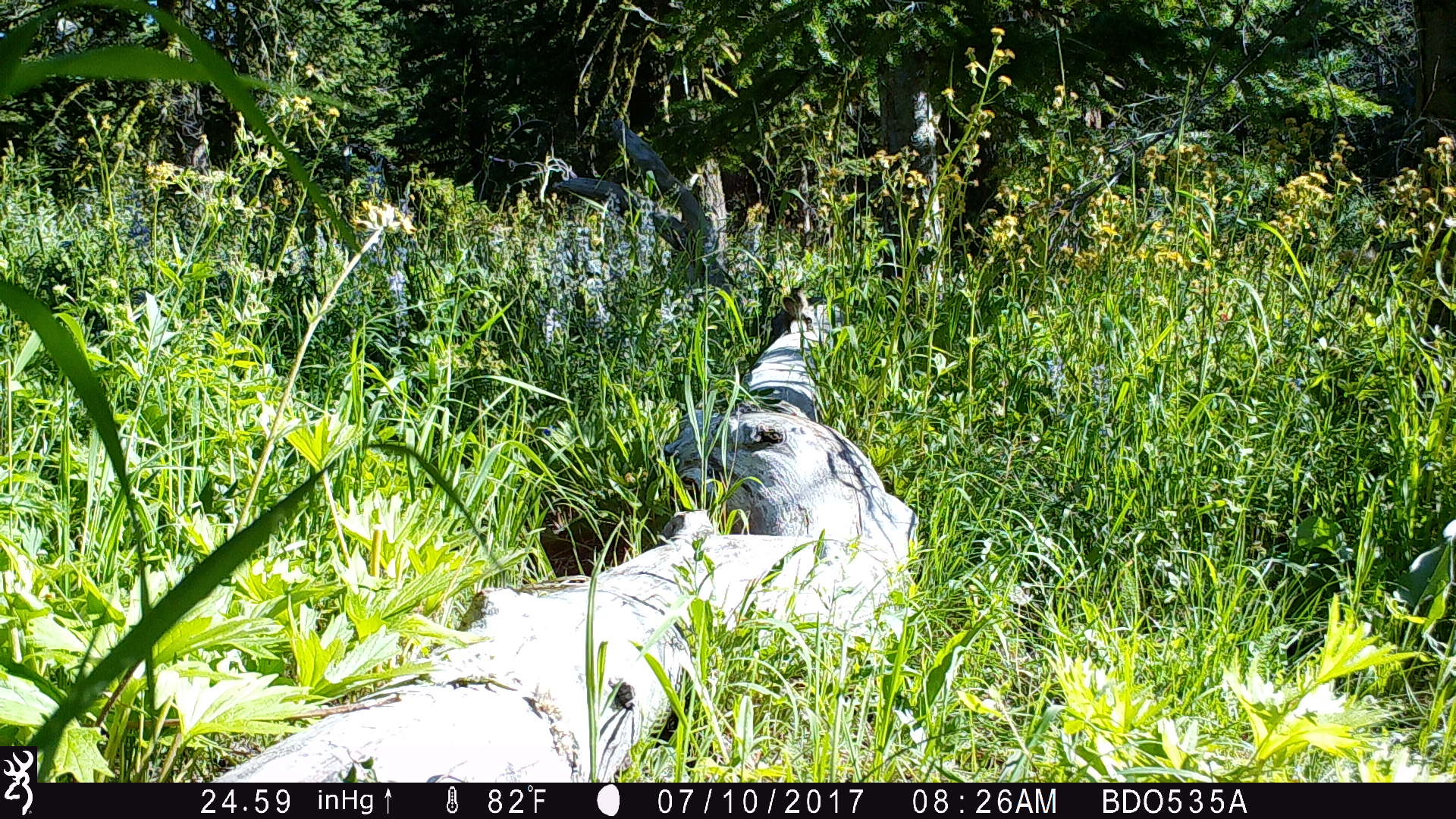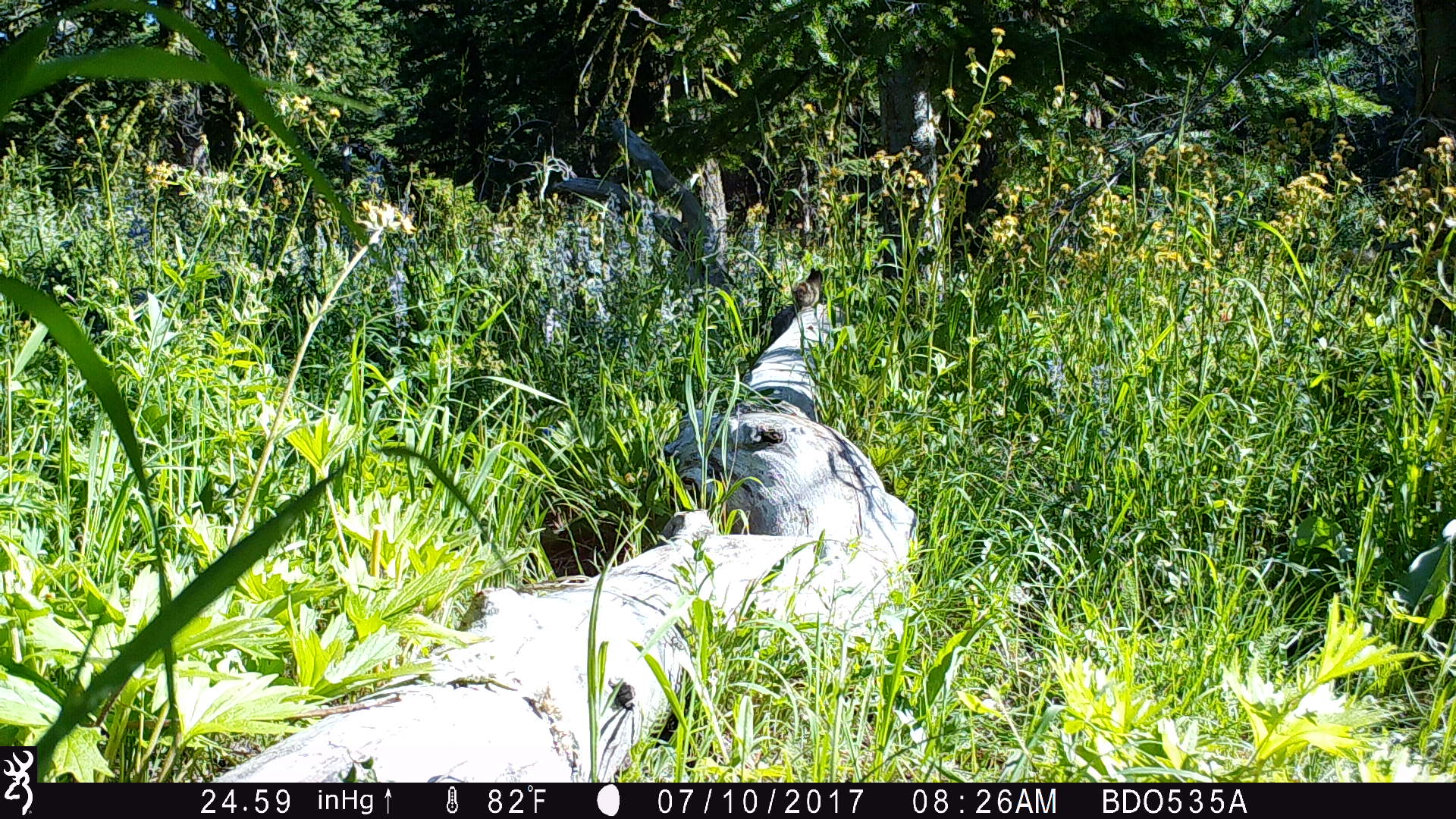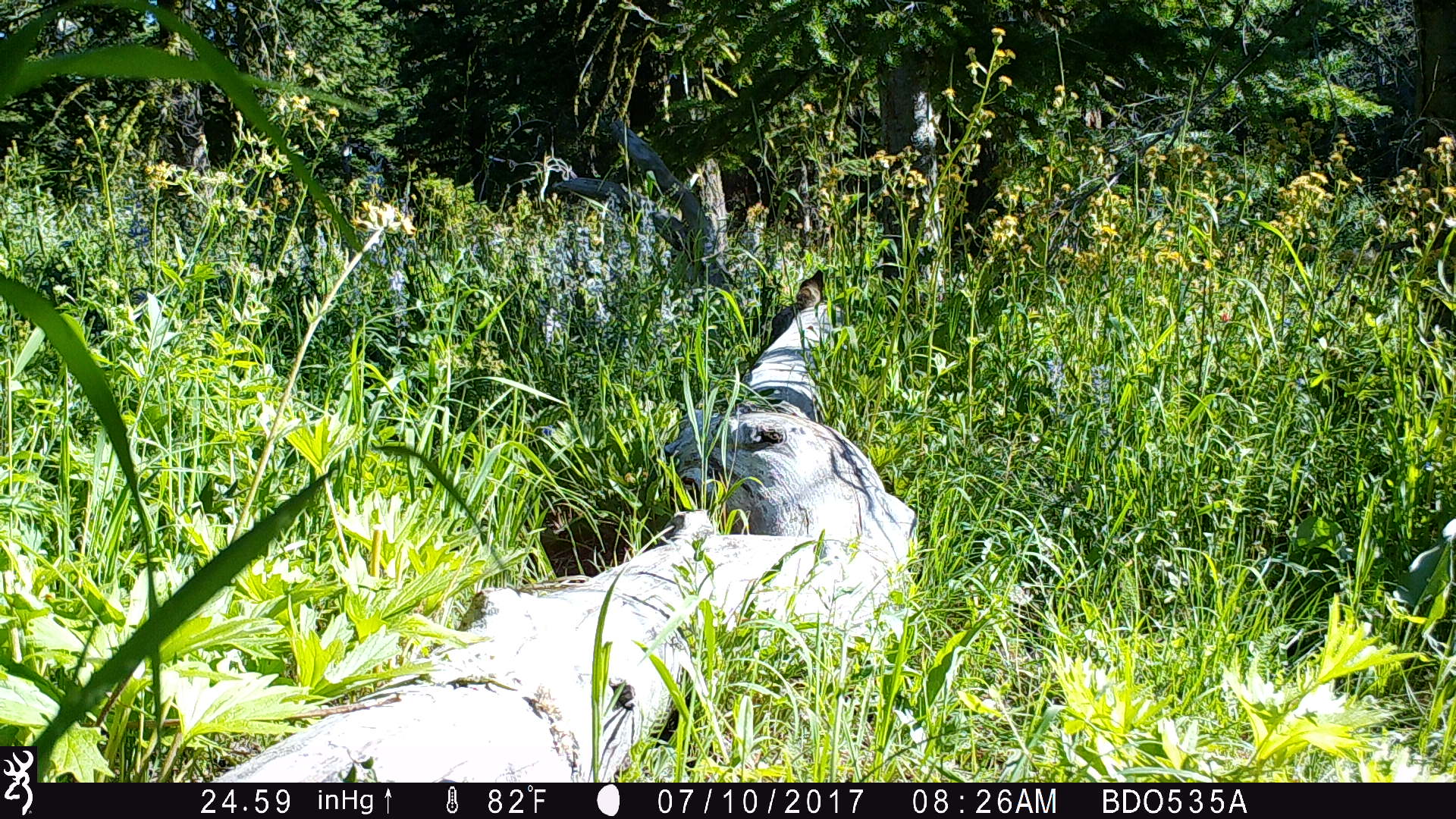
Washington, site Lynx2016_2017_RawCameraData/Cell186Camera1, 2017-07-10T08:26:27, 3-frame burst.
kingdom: Animalia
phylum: Chordata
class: Mammalia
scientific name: Mammalia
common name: small mammal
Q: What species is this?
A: Small mammal (Mammalia).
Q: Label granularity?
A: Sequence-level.